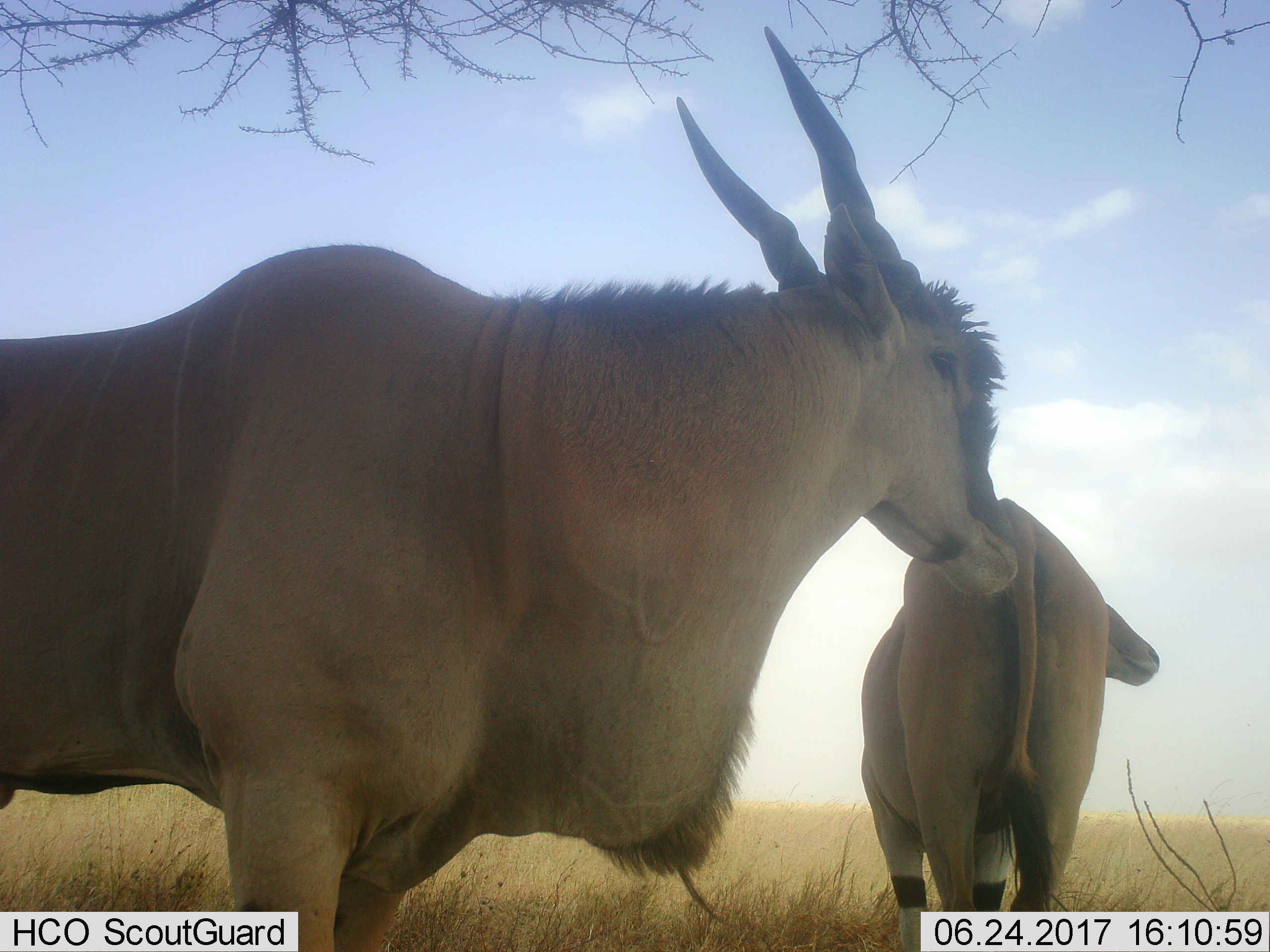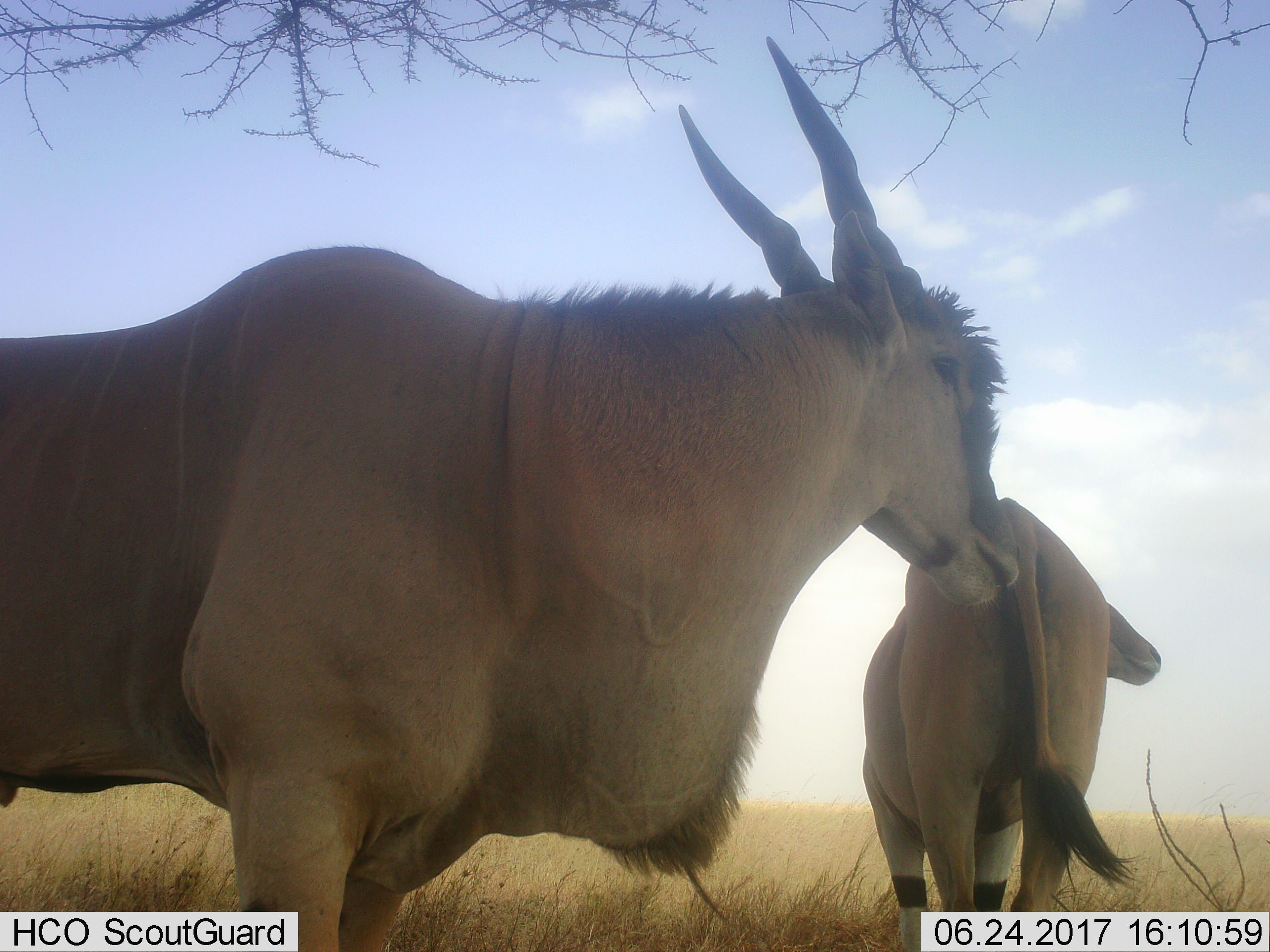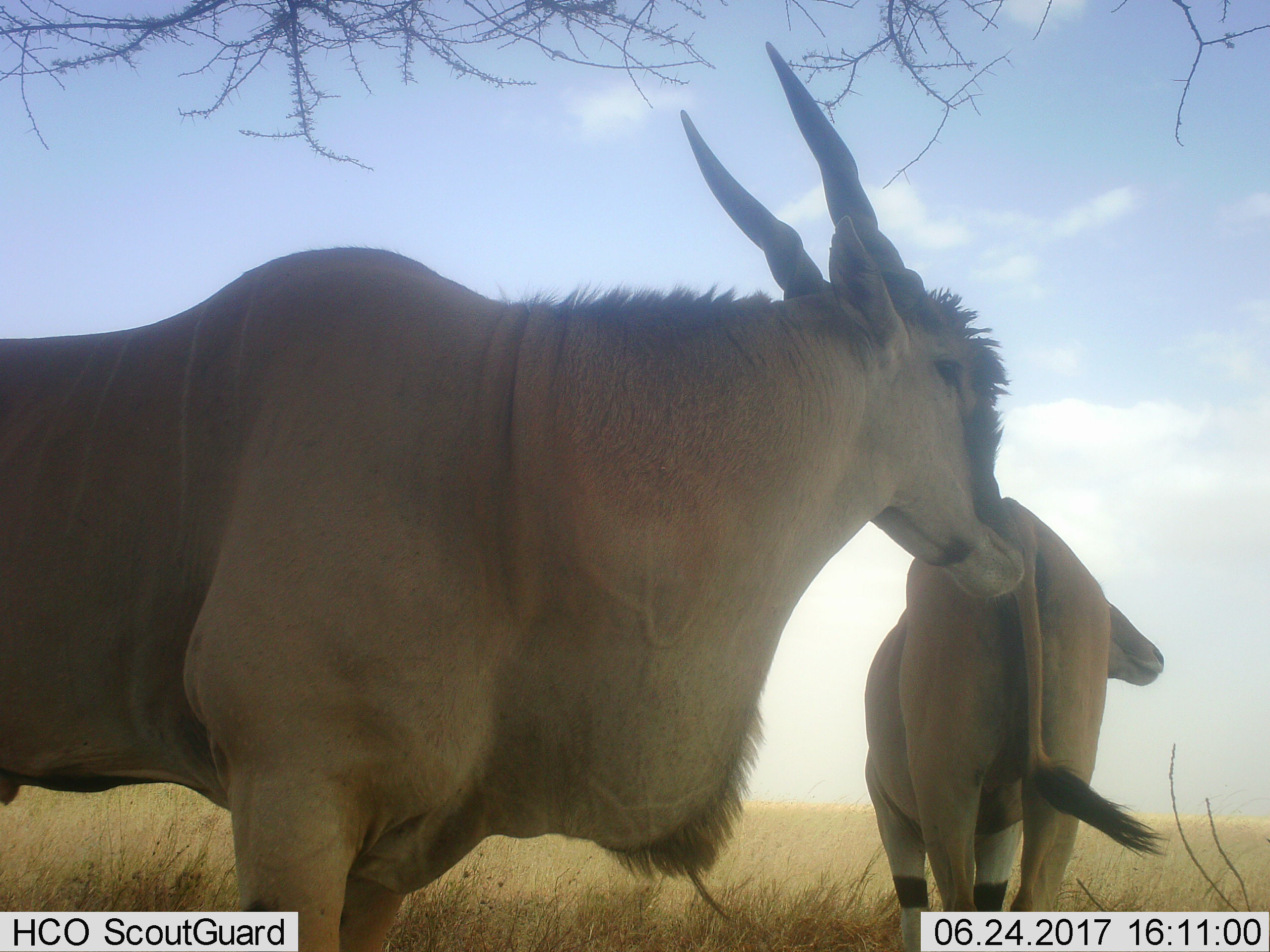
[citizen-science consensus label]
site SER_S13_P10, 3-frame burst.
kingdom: Animalia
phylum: Chordata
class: Mammalia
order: Artiodactyla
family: Bovidae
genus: Tragelaphus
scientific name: Tragelaphus oryx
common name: eland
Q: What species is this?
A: Eland (Tragelaphus oryx).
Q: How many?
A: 2.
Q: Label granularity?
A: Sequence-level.